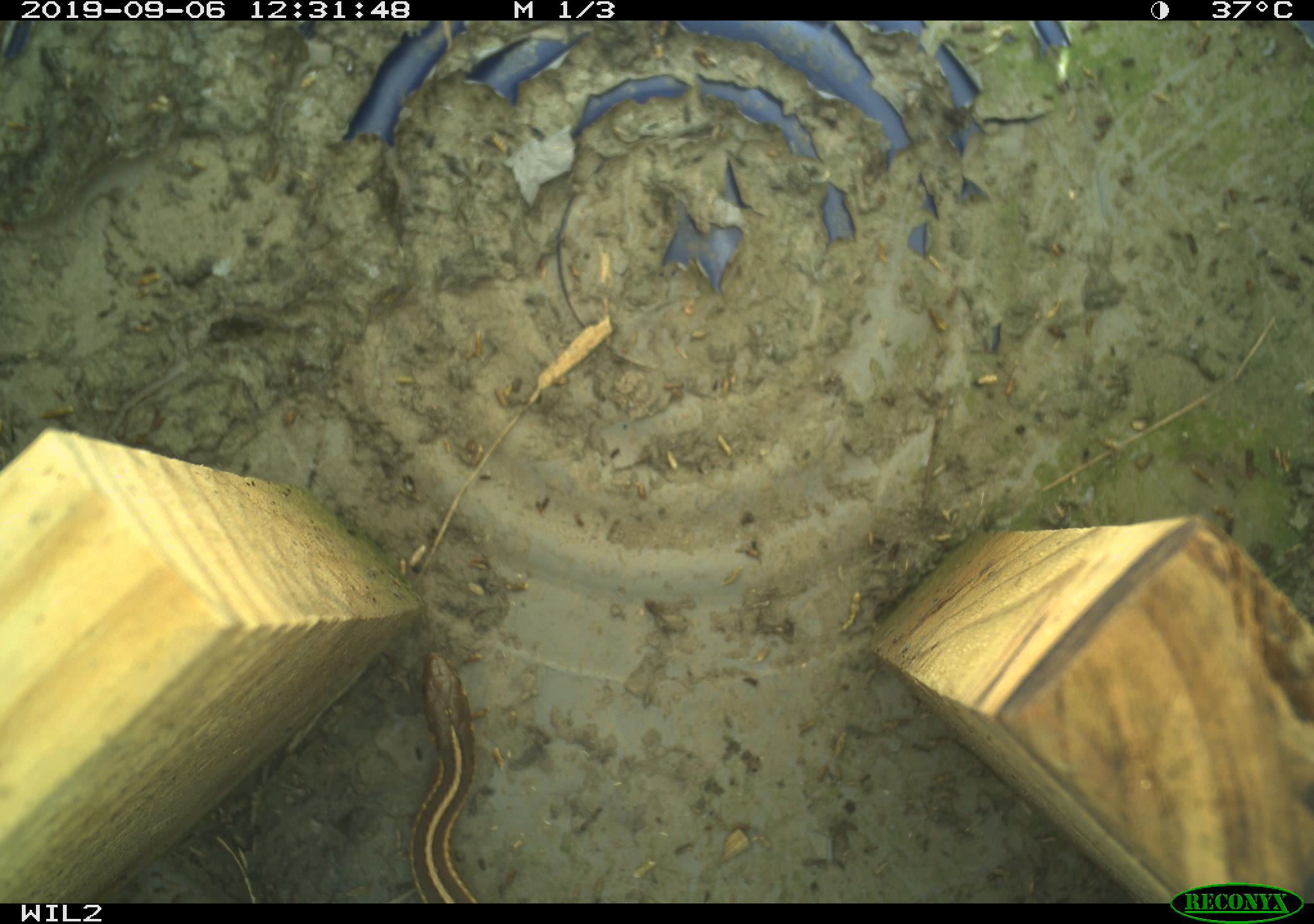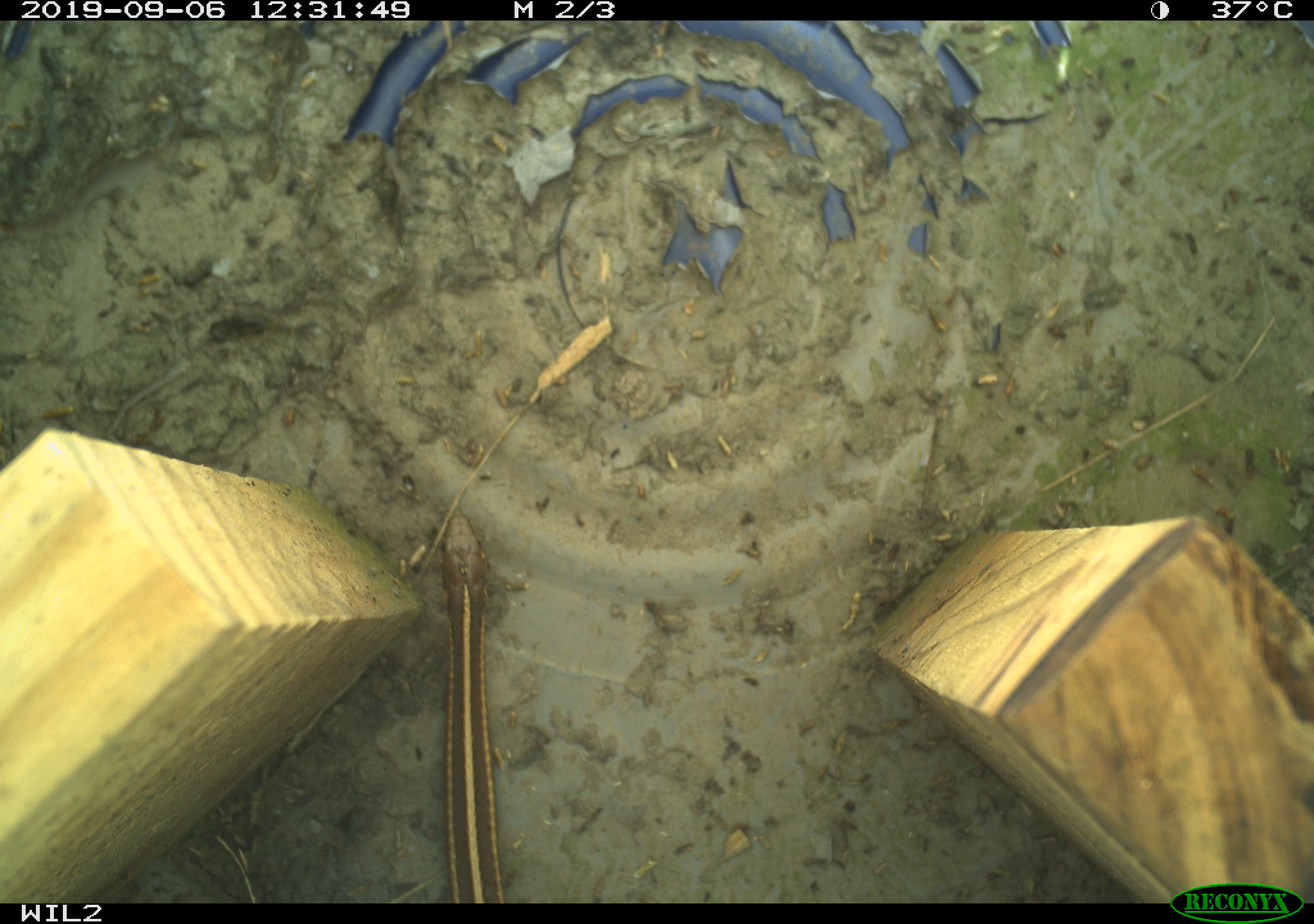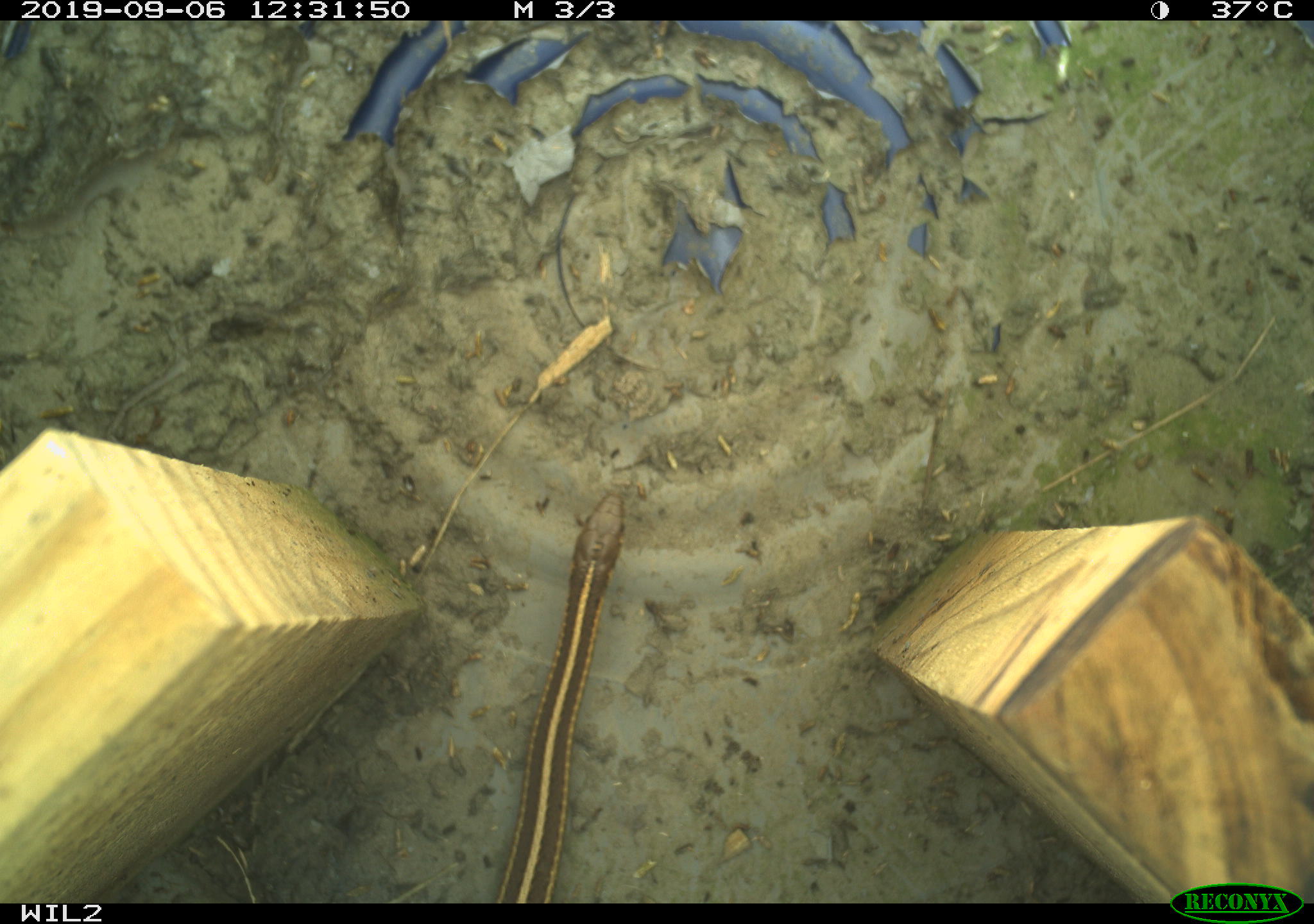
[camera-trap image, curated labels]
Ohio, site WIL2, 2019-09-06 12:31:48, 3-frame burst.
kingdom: Animalia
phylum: Chordata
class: Reptilia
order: Squamata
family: Colubridae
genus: Thamnophis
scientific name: Thamnophis butleri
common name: butler's gartersnake